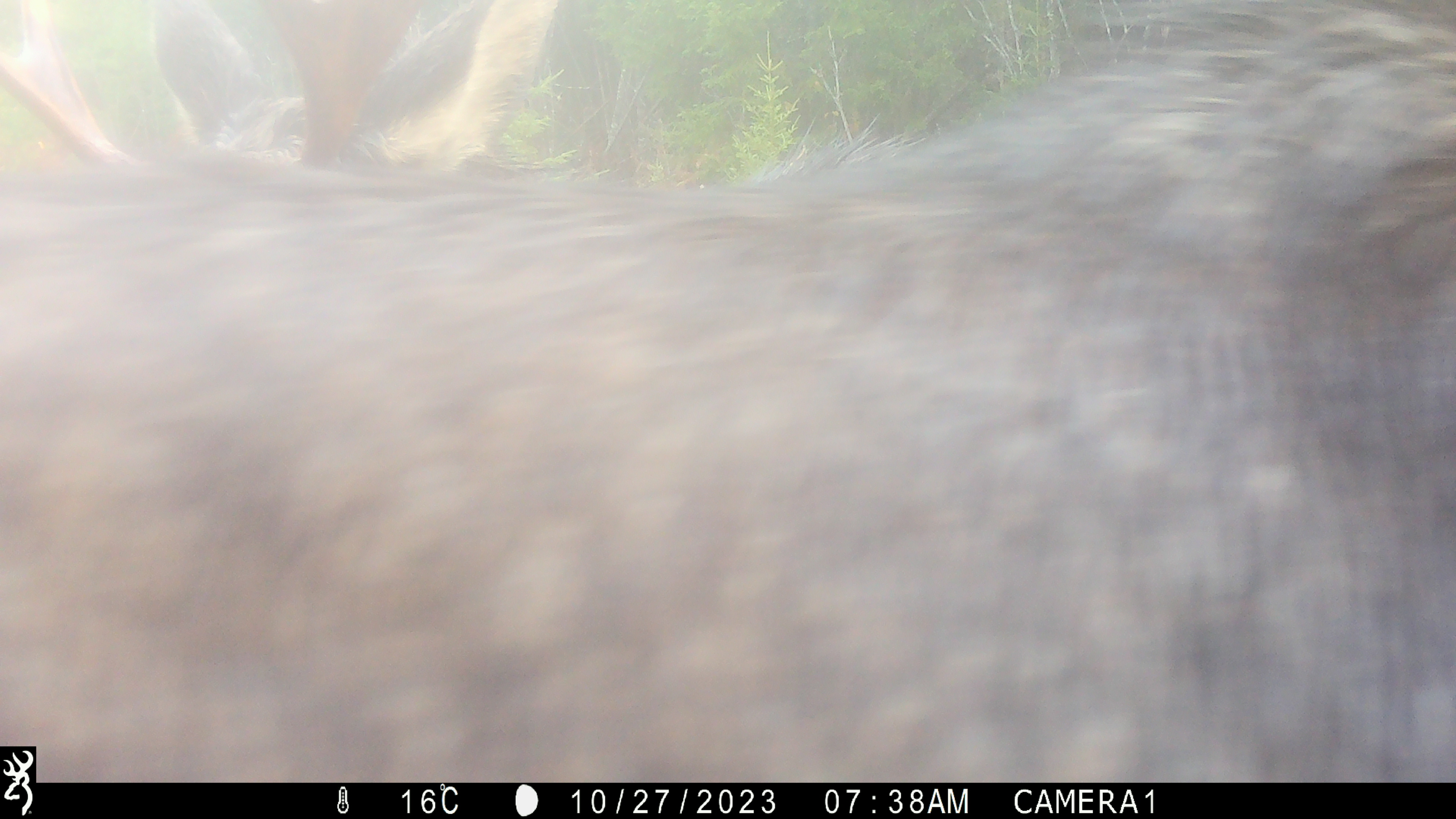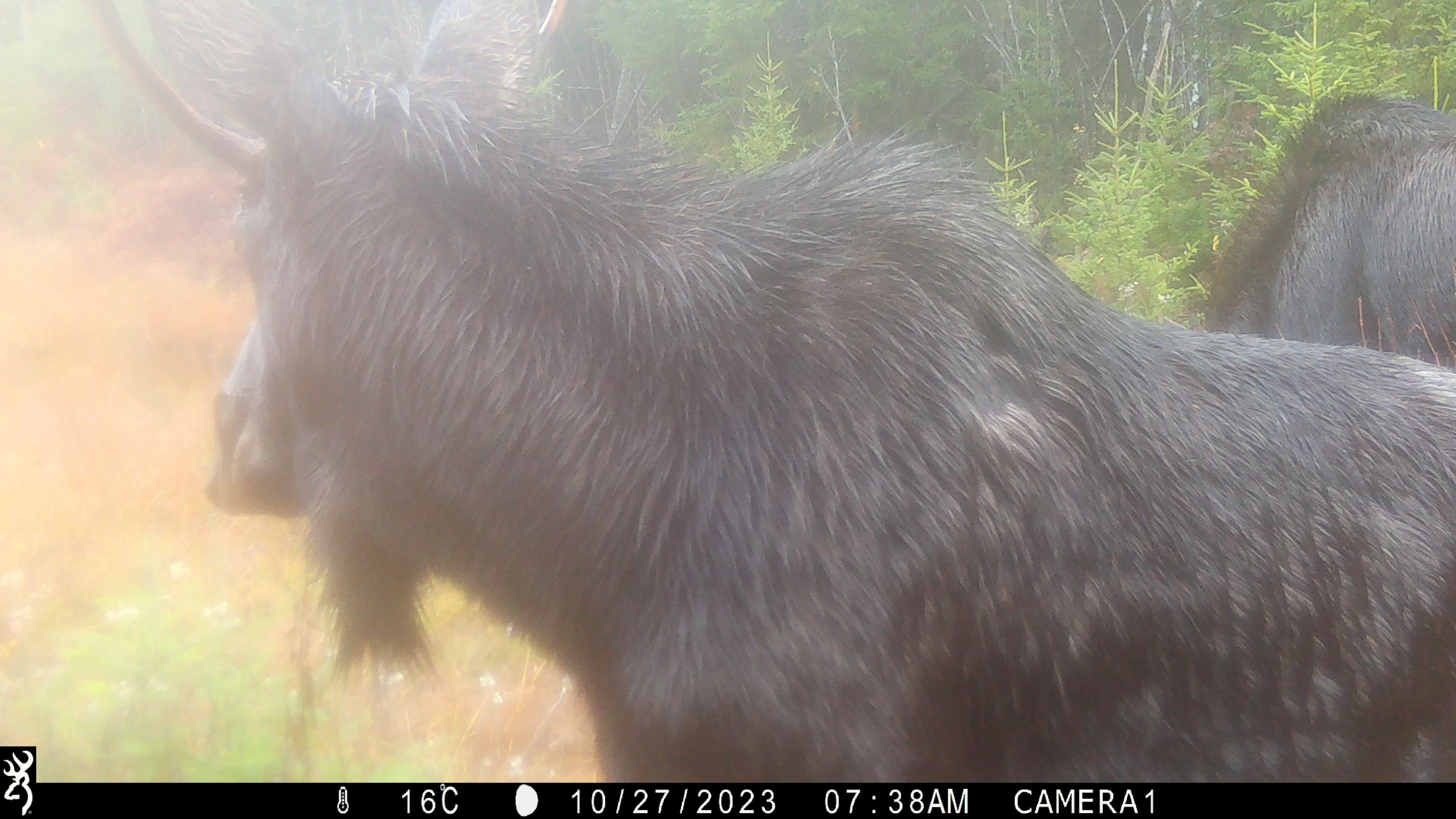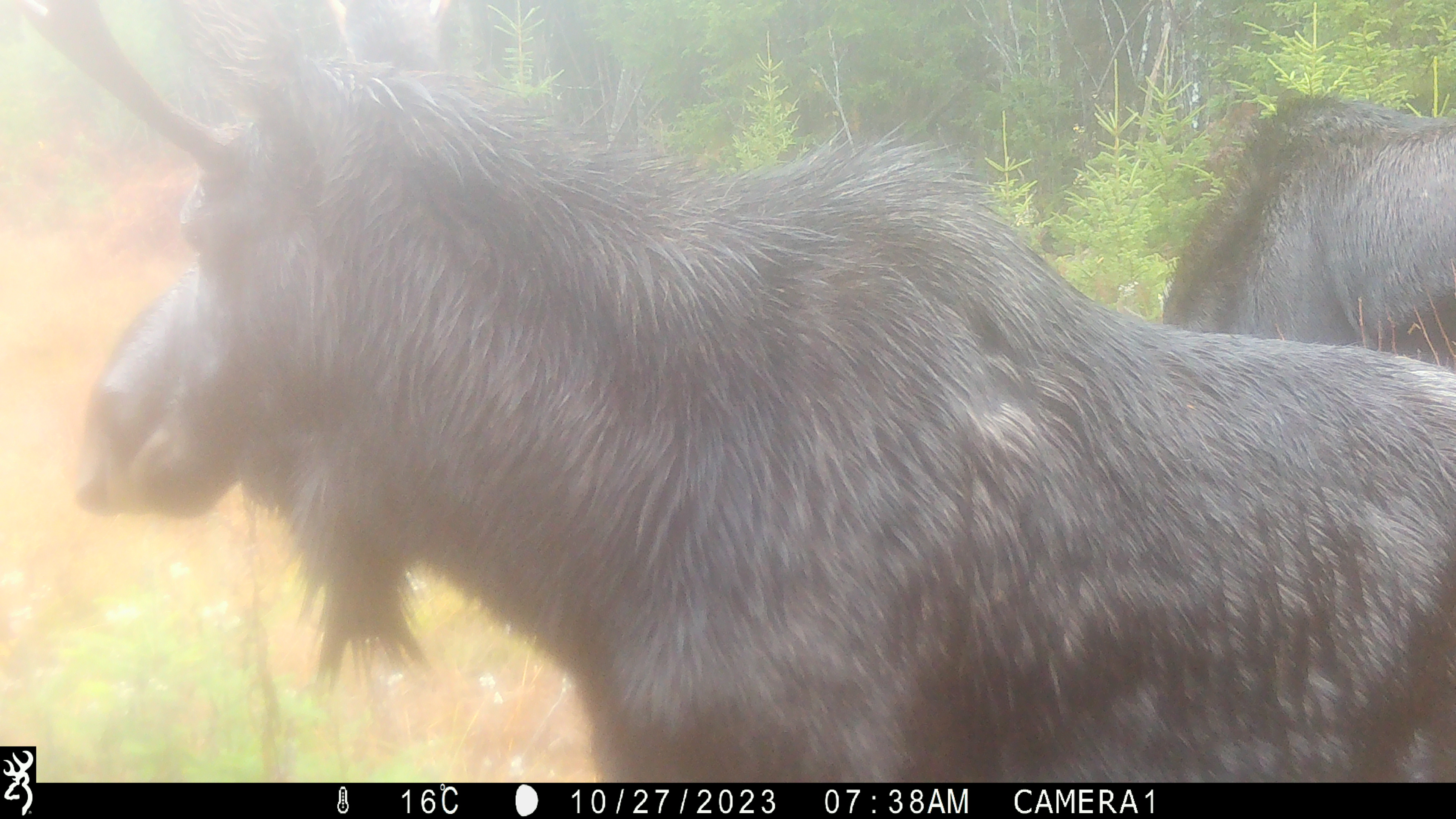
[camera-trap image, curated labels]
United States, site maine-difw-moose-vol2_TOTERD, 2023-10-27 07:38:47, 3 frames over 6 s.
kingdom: Animalia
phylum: Chordata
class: Mammalia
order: Artiodactyla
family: Cervidae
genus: Alces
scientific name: Alces alces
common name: moose